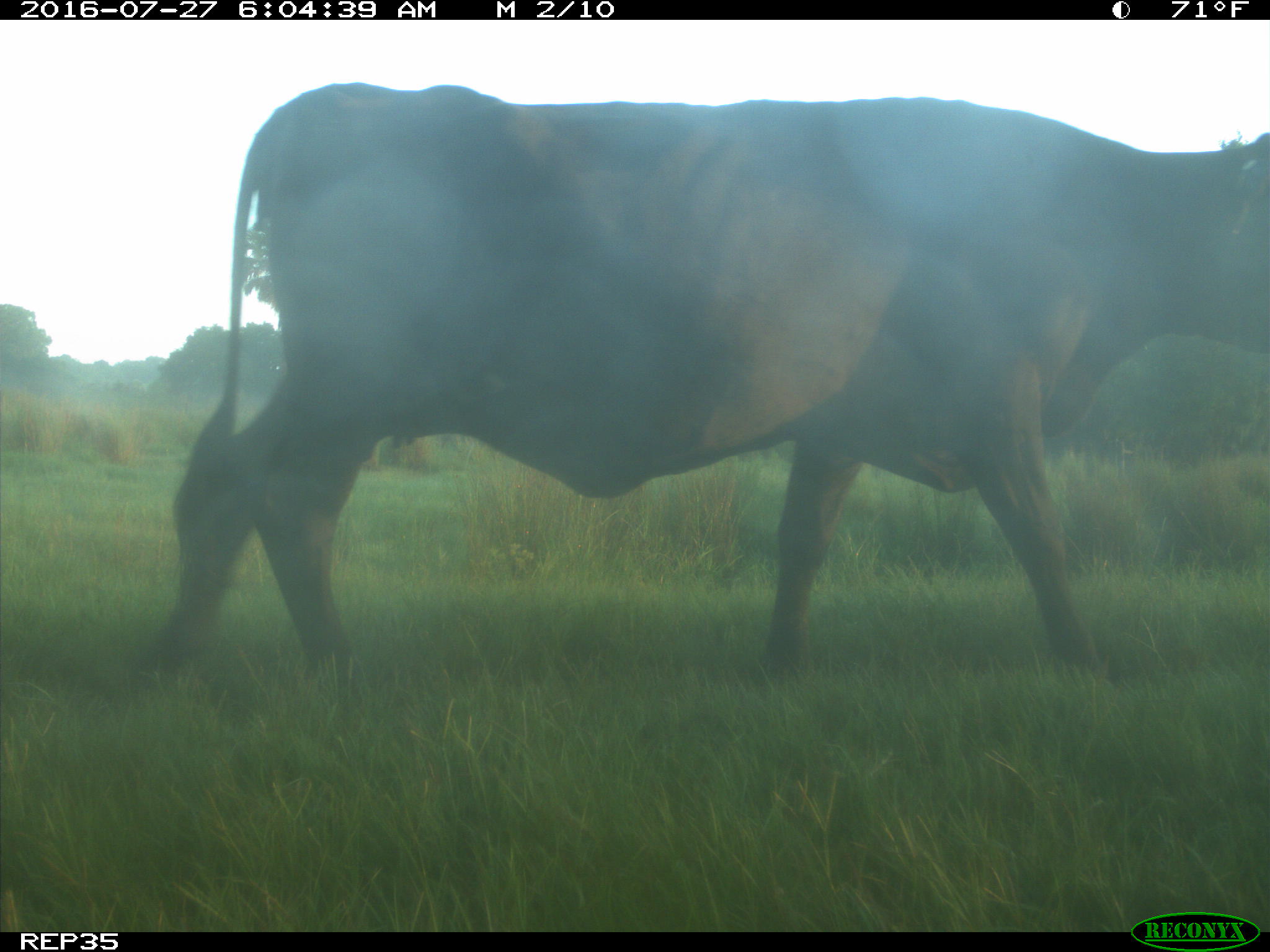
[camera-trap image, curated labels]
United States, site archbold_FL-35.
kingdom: Animalia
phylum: Chordata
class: Mammalia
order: Artiodactyla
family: Bovidae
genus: Bos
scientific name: Bos taurus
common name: domestic cow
Bos taurus (domestic cow).